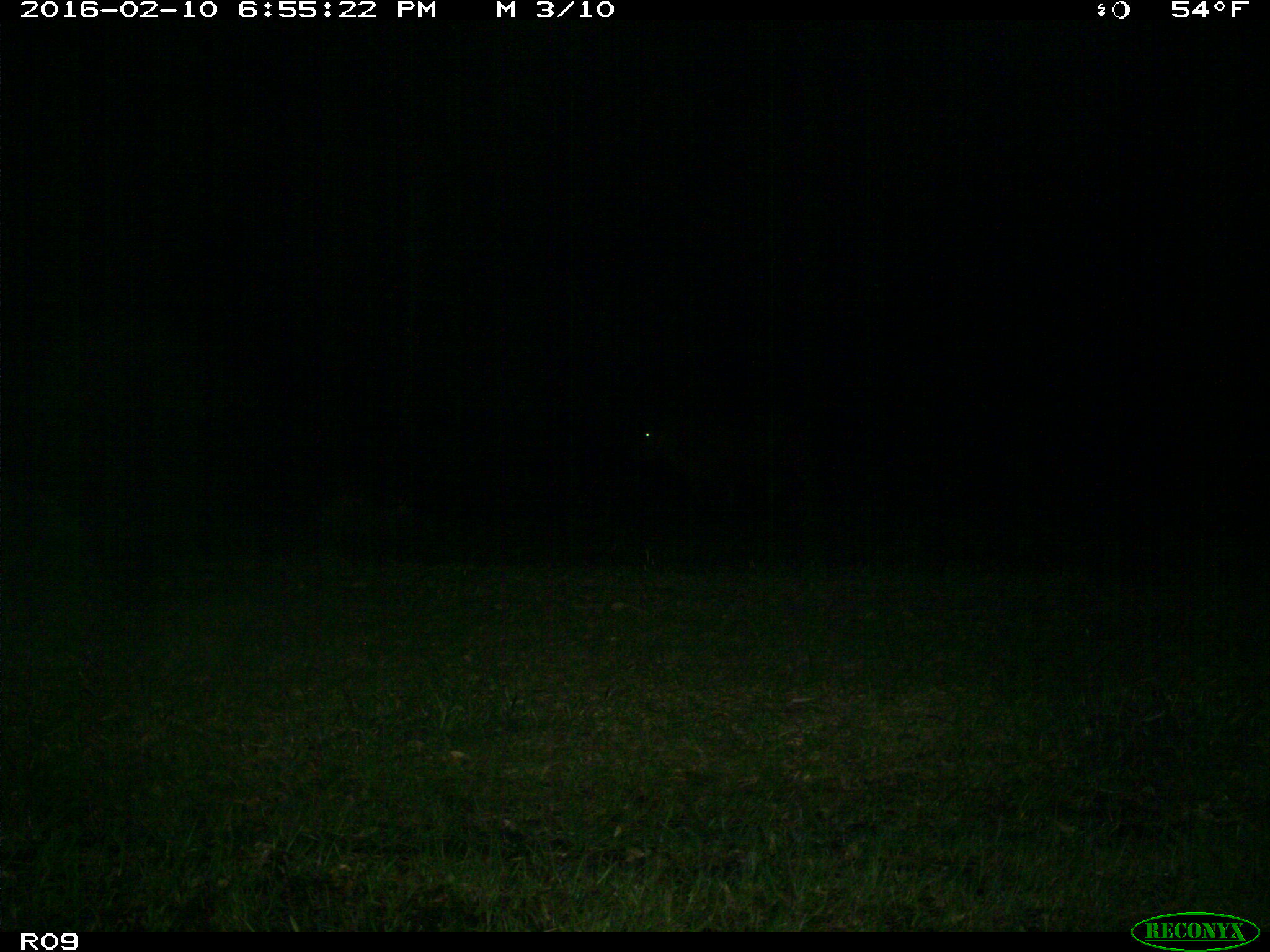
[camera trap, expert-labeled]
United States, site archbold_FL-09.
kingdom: Animalia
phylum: Chordata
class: Mammalia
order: Artiodactyla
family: Bovidae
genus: Bos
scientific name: Bos taurus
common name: domestic cow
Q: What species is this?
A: Bos taurus (domestic cow).